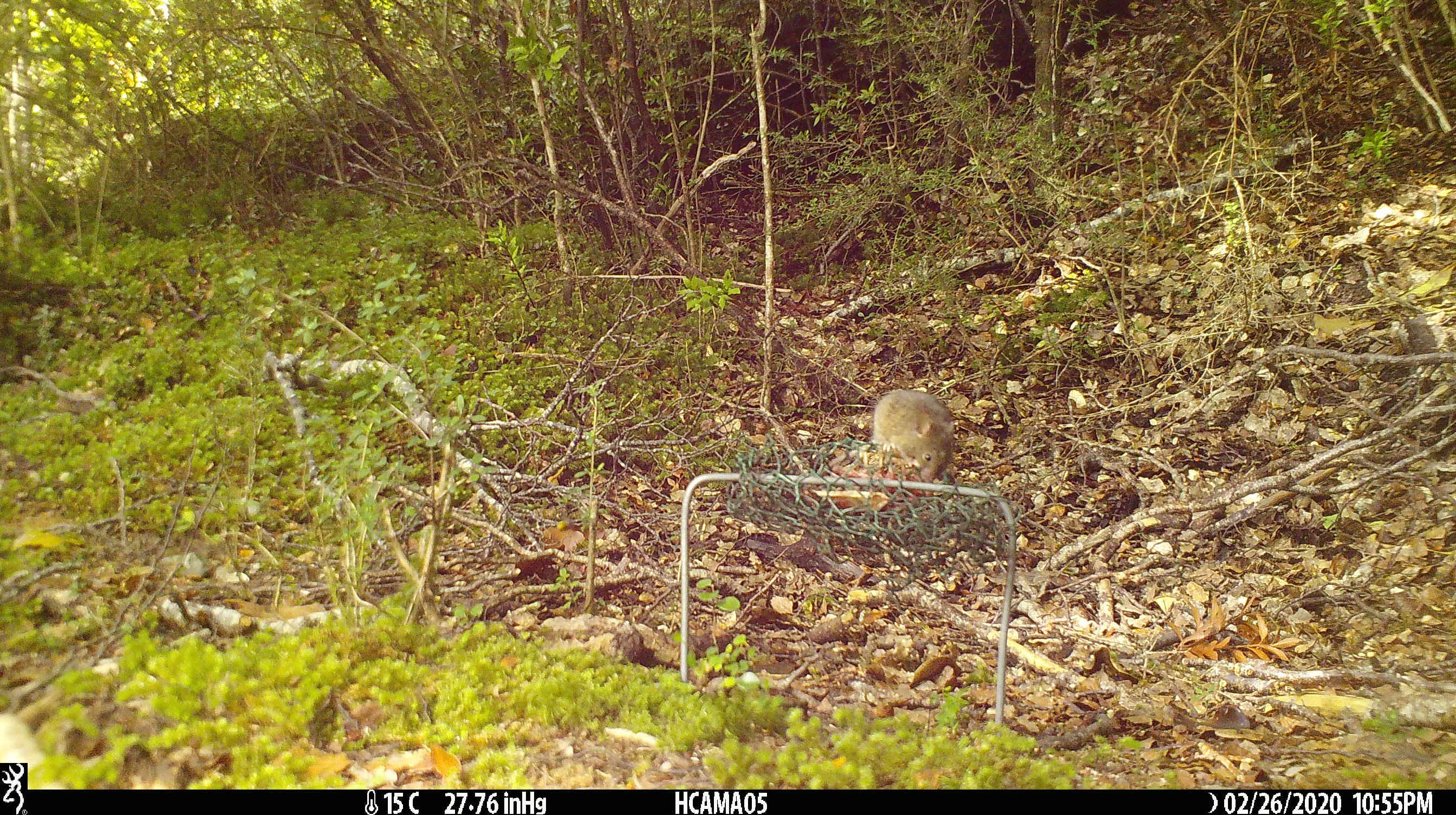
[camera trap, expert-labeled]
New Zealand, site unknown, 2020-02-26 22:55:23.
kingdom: Animalia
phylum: Chordata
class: Mammalia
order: Rodentia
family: Muridae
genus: Mus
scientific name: Mus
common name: mouse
Mouse (Mus).